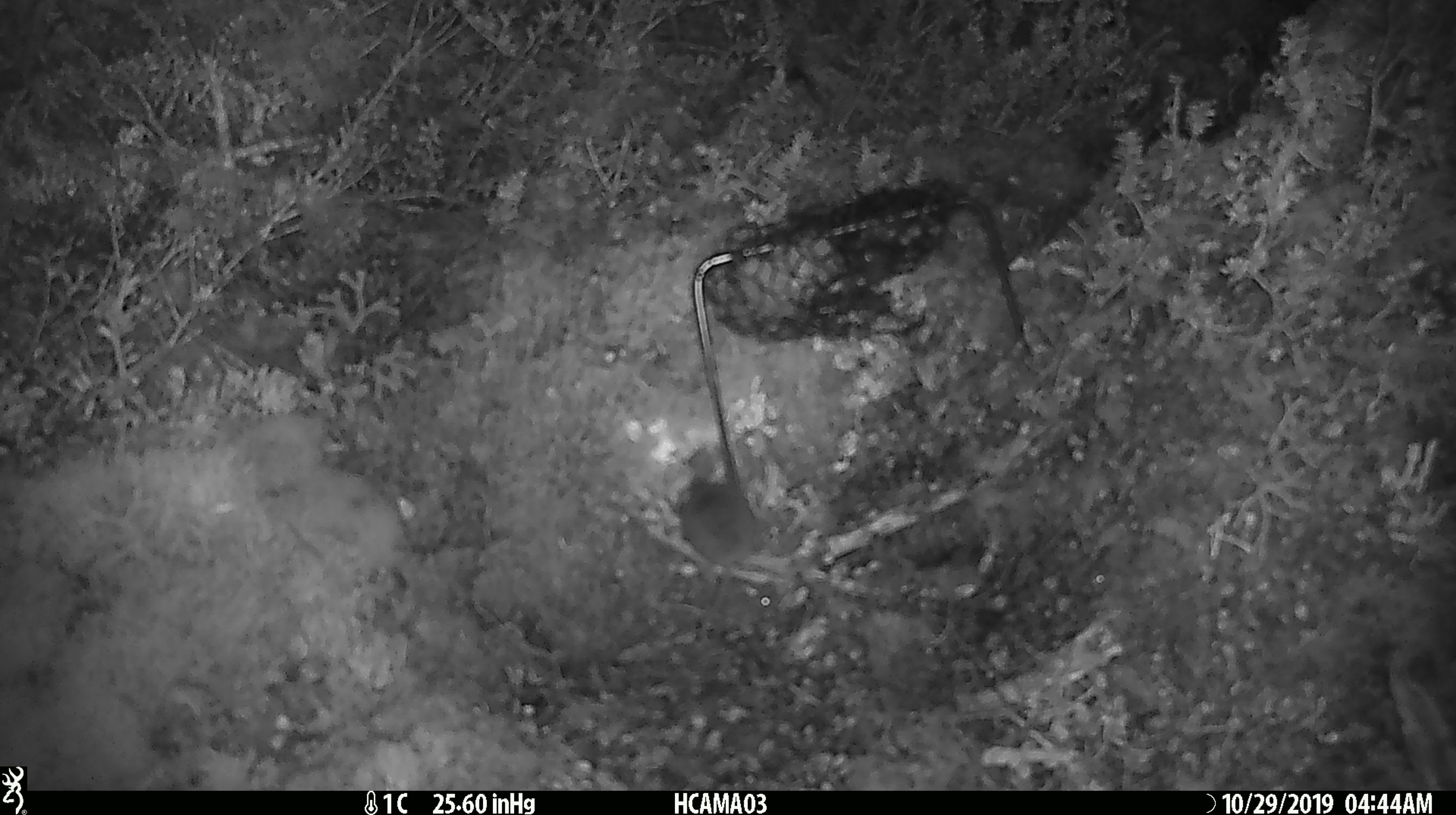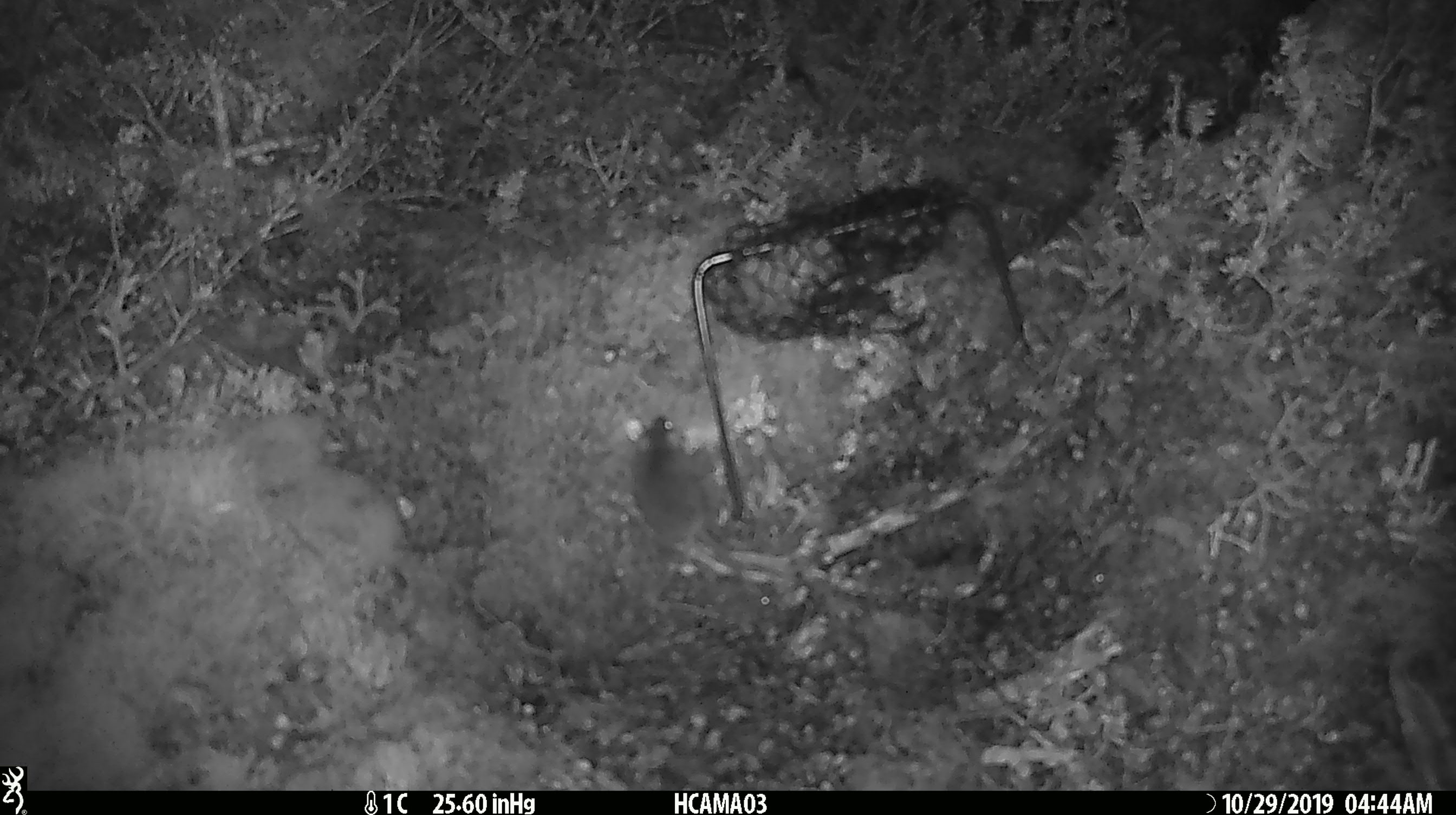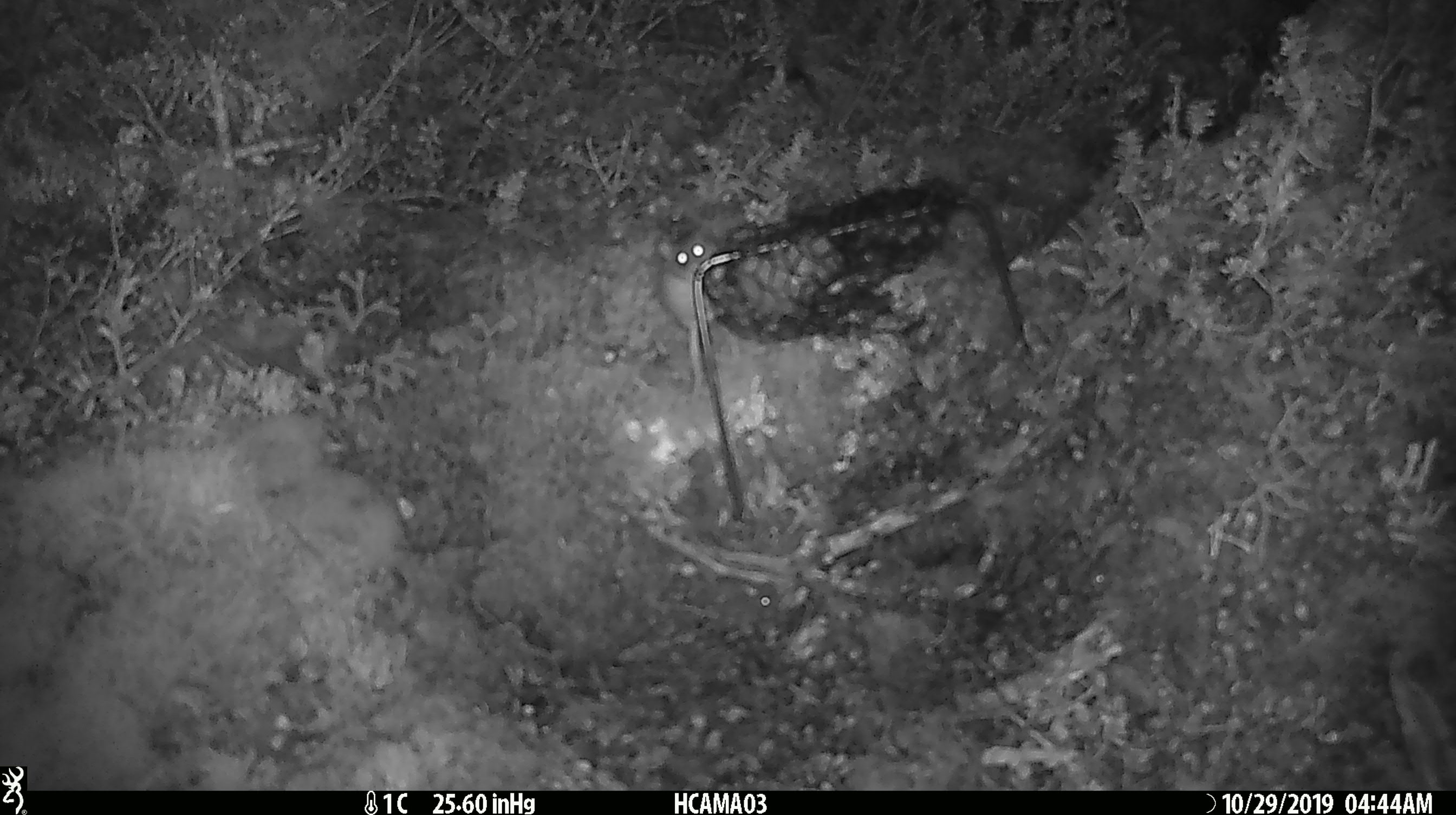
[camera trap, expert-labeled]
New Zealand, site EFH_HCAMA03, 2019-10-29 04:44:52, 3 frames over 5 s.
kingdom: Animalia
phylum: Chordata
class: Mammalia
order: Rodentia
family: Muridae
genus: Mus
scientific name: Mus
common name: mouse